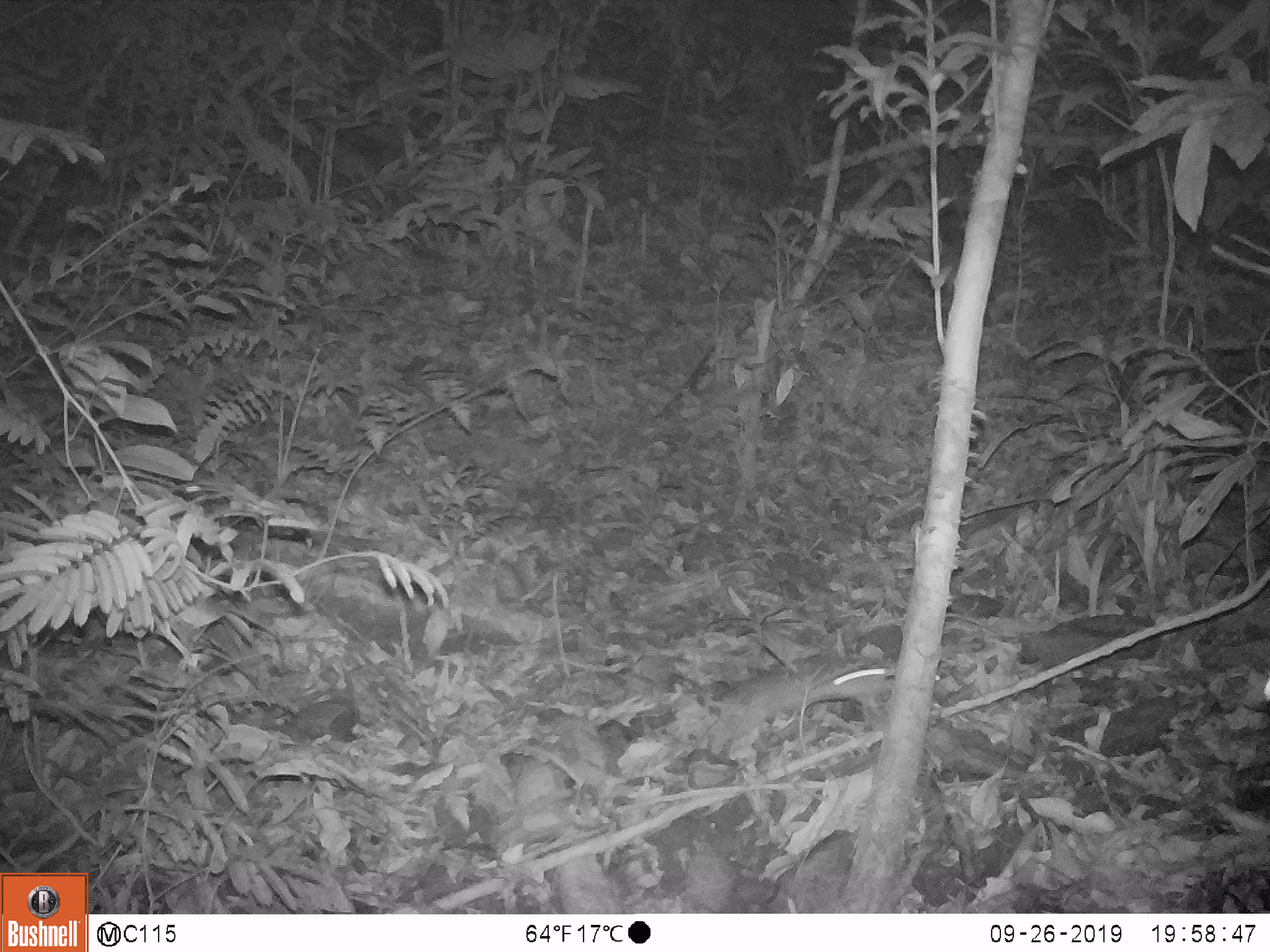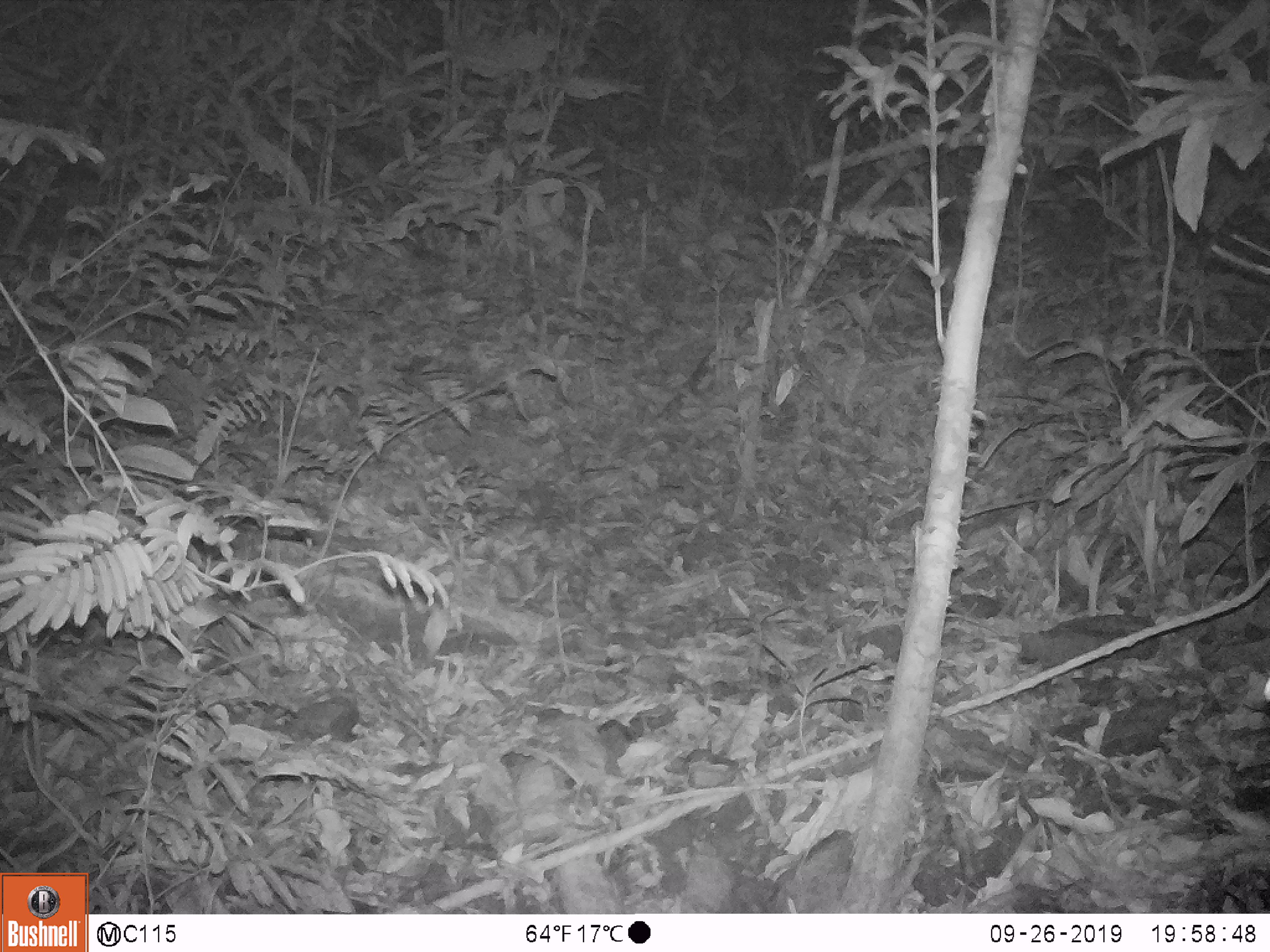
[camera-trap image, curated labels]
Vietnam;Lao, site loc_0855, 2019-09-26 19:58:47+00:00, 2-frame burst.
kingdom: Animalia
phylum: Chordata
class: Mammalia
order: Rodentia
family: Muridae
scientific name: Muridae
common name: old-world mice and rats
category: unidentified murid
Unidentified murid (old-world mice and rats) (Muridae). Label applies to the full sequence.